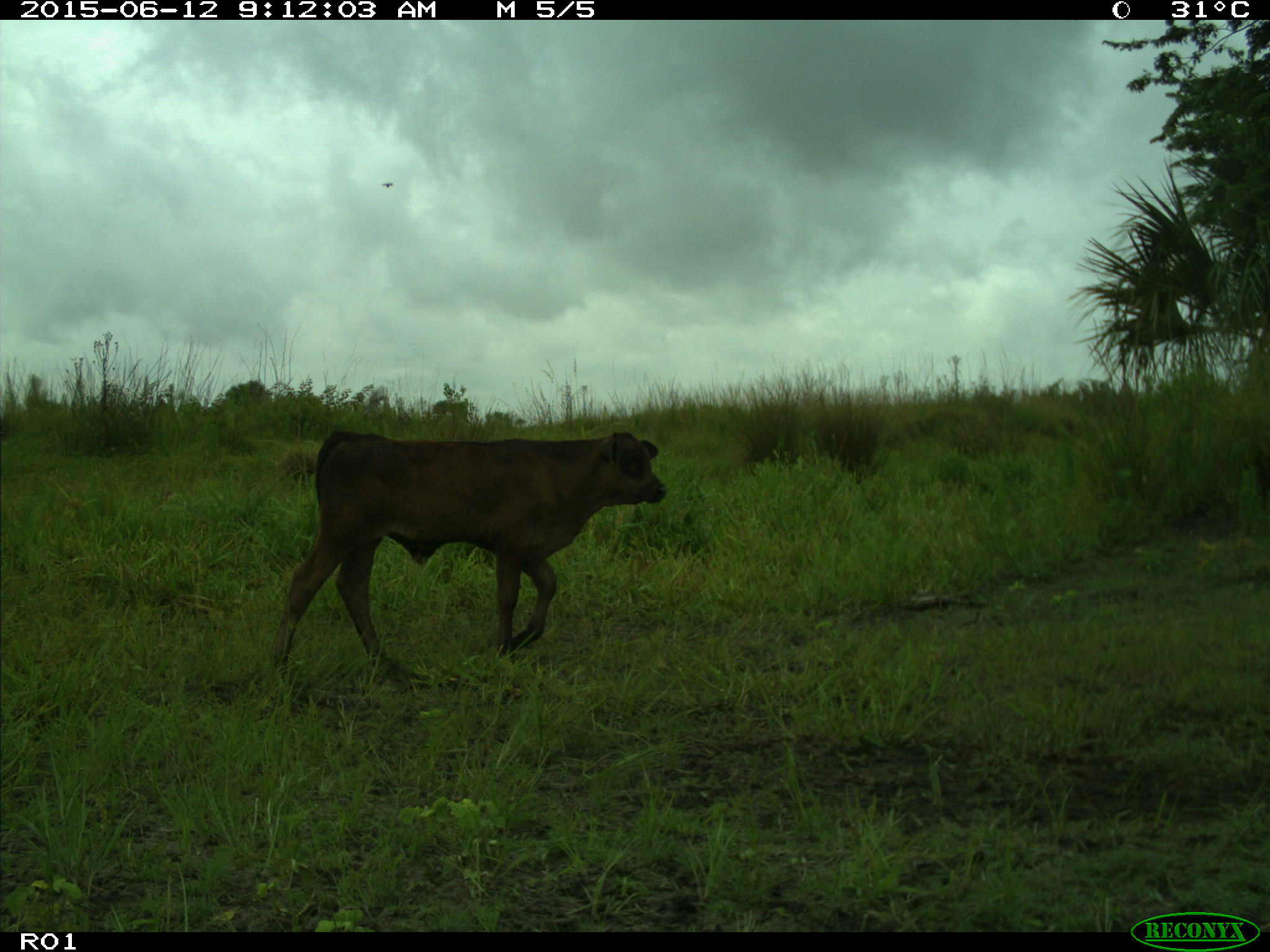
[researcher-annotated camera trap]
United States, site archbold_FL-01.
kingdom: Animalia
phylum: Chordata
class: Mammalia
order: Artiodactyla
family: Bovidae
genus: Bos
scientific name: Bos taurus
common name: domestic cow